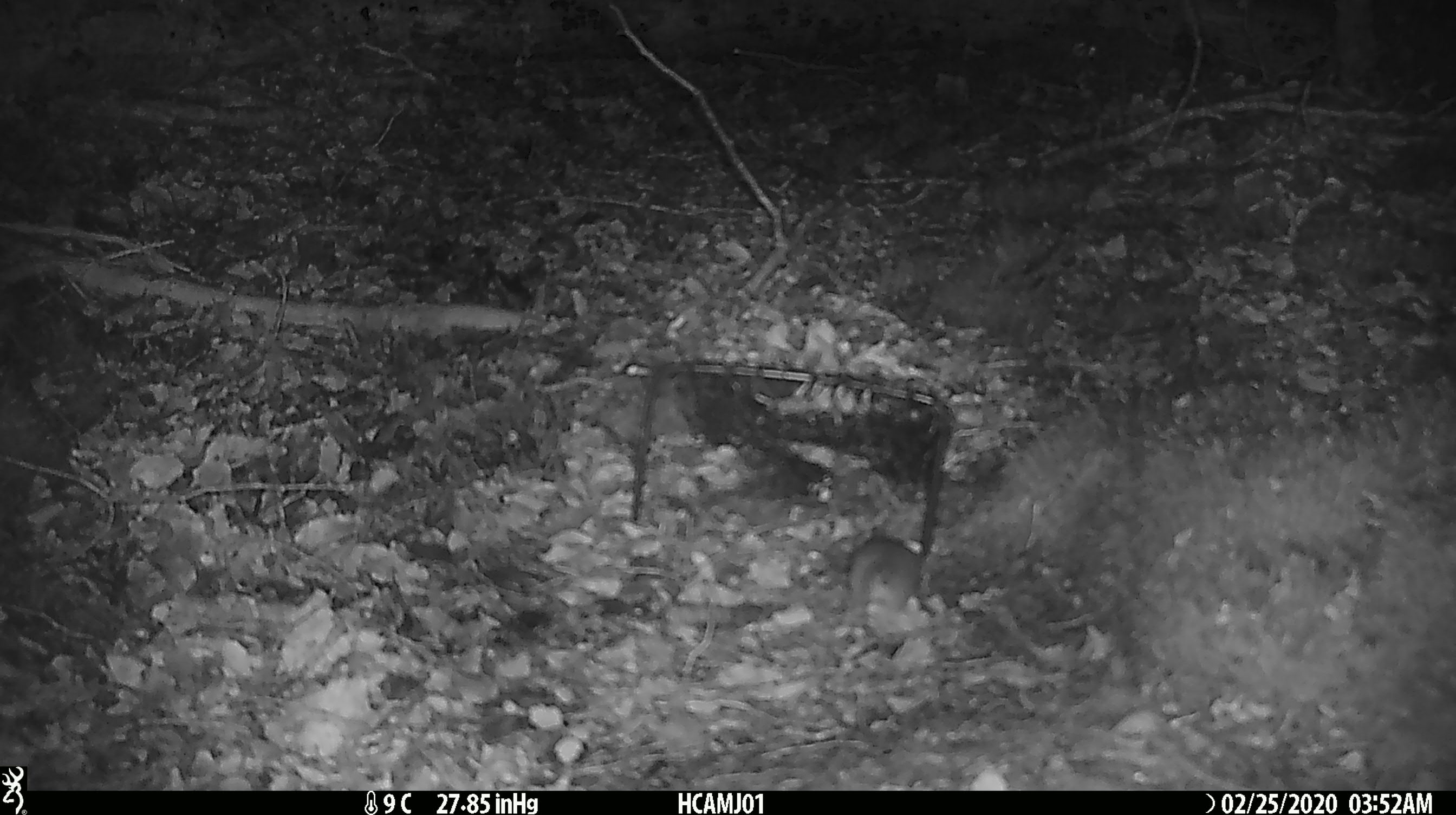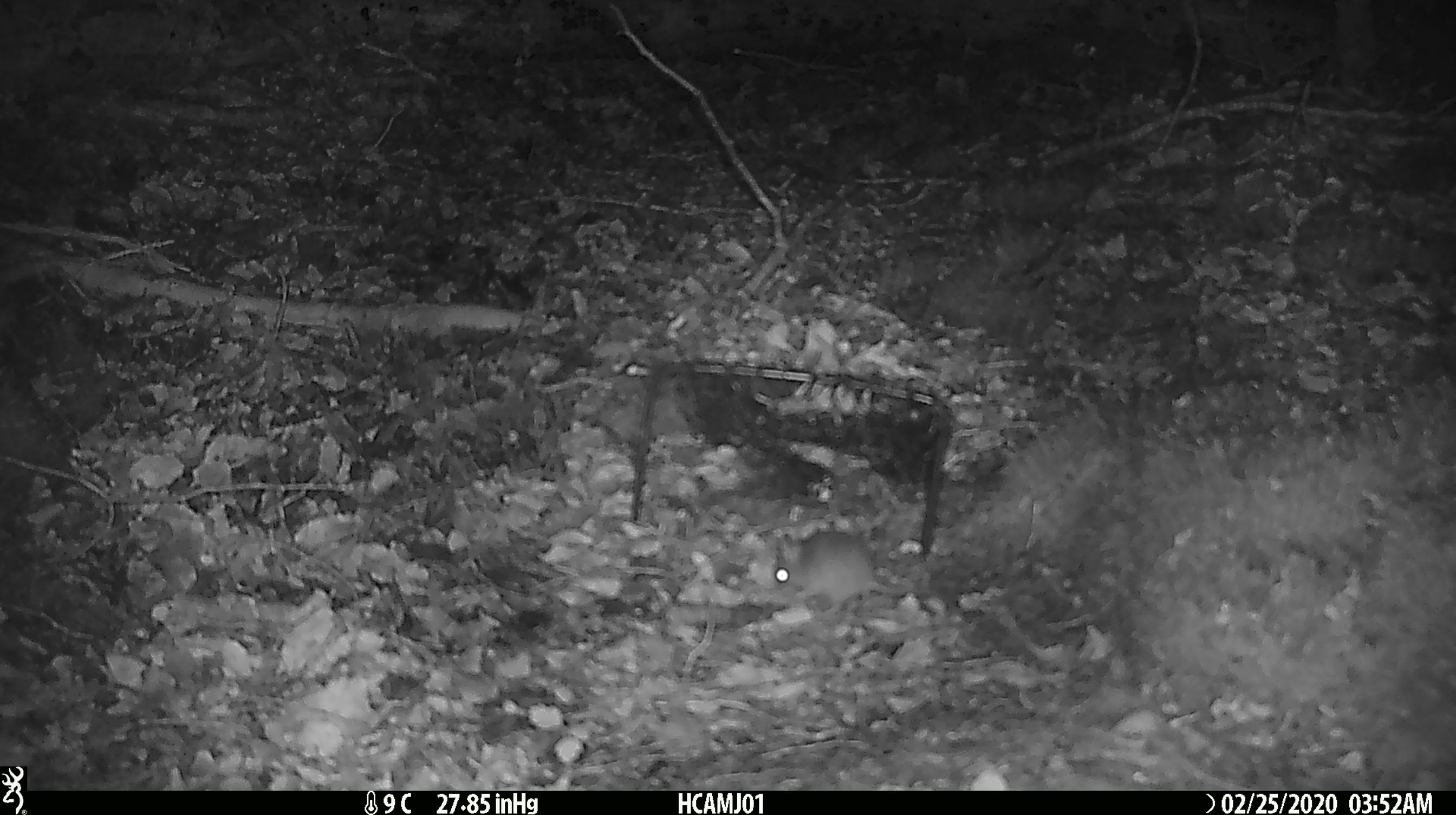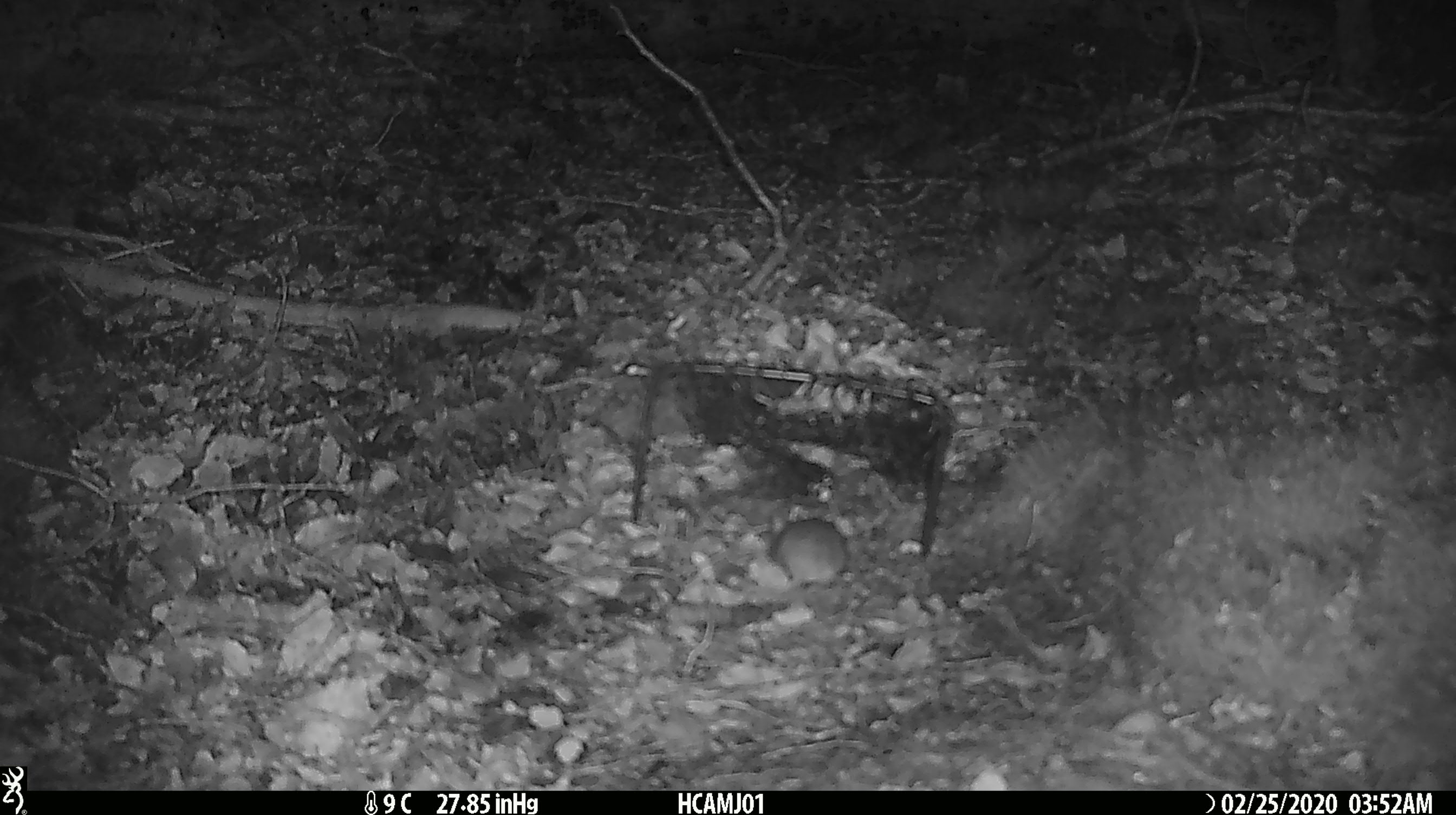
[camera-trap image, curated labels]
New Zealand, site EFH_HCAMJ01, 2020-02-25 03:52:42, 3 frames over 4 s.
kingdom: Animalia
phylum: Chordata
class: Mammalia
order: Rodentia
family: Muridae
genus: Mus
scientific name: Mus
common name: mouse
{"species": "mouse (Mus)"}